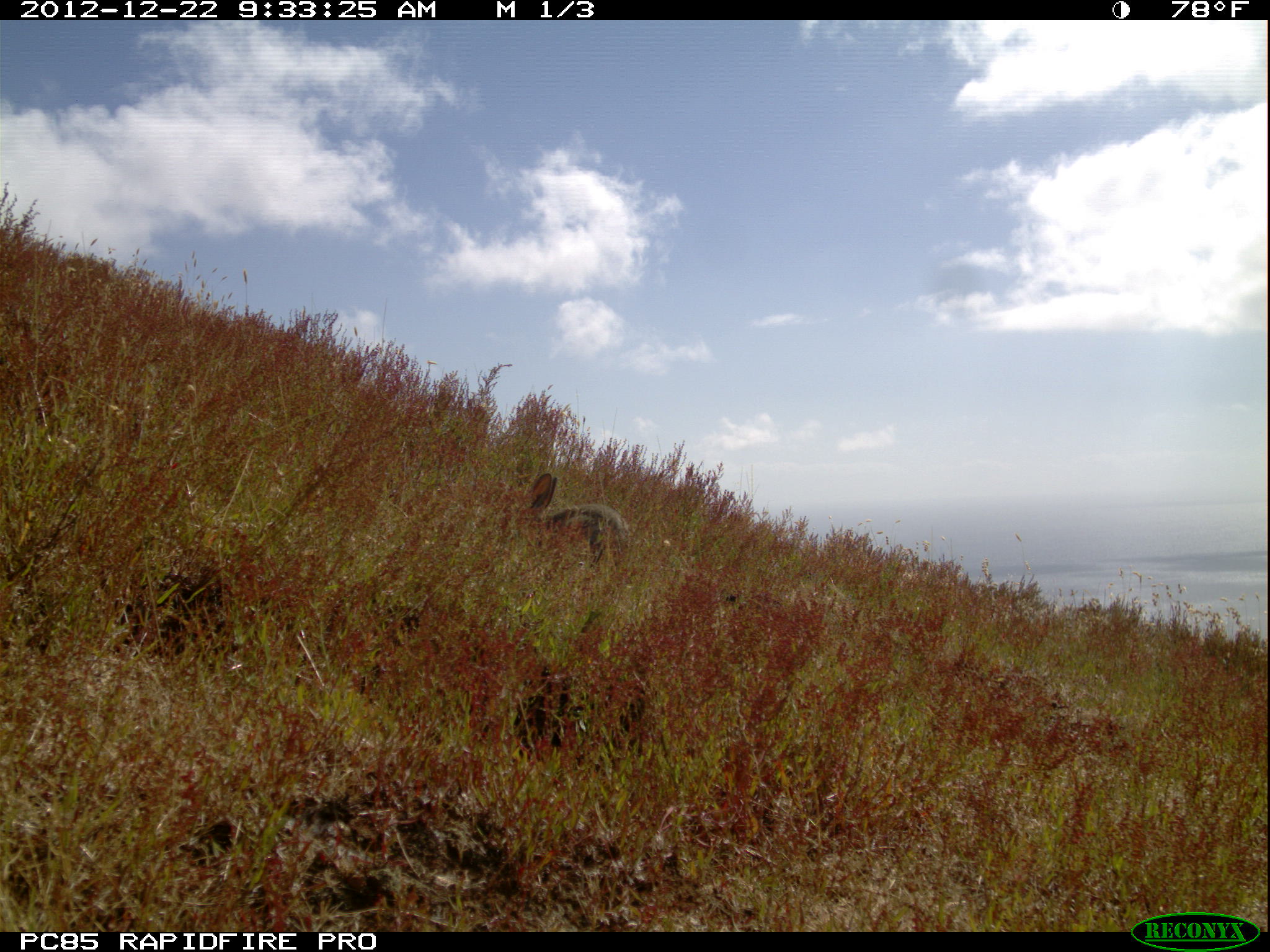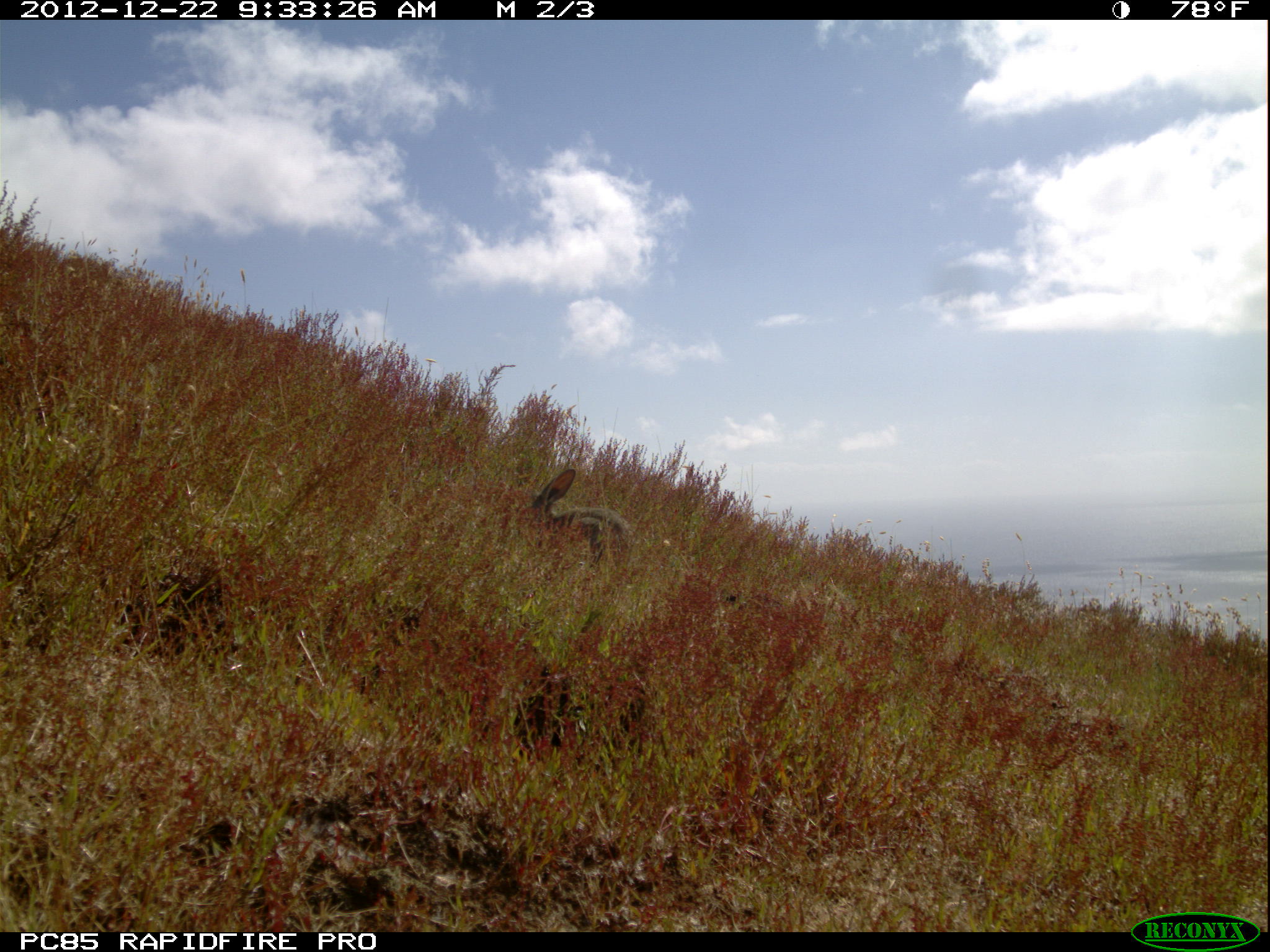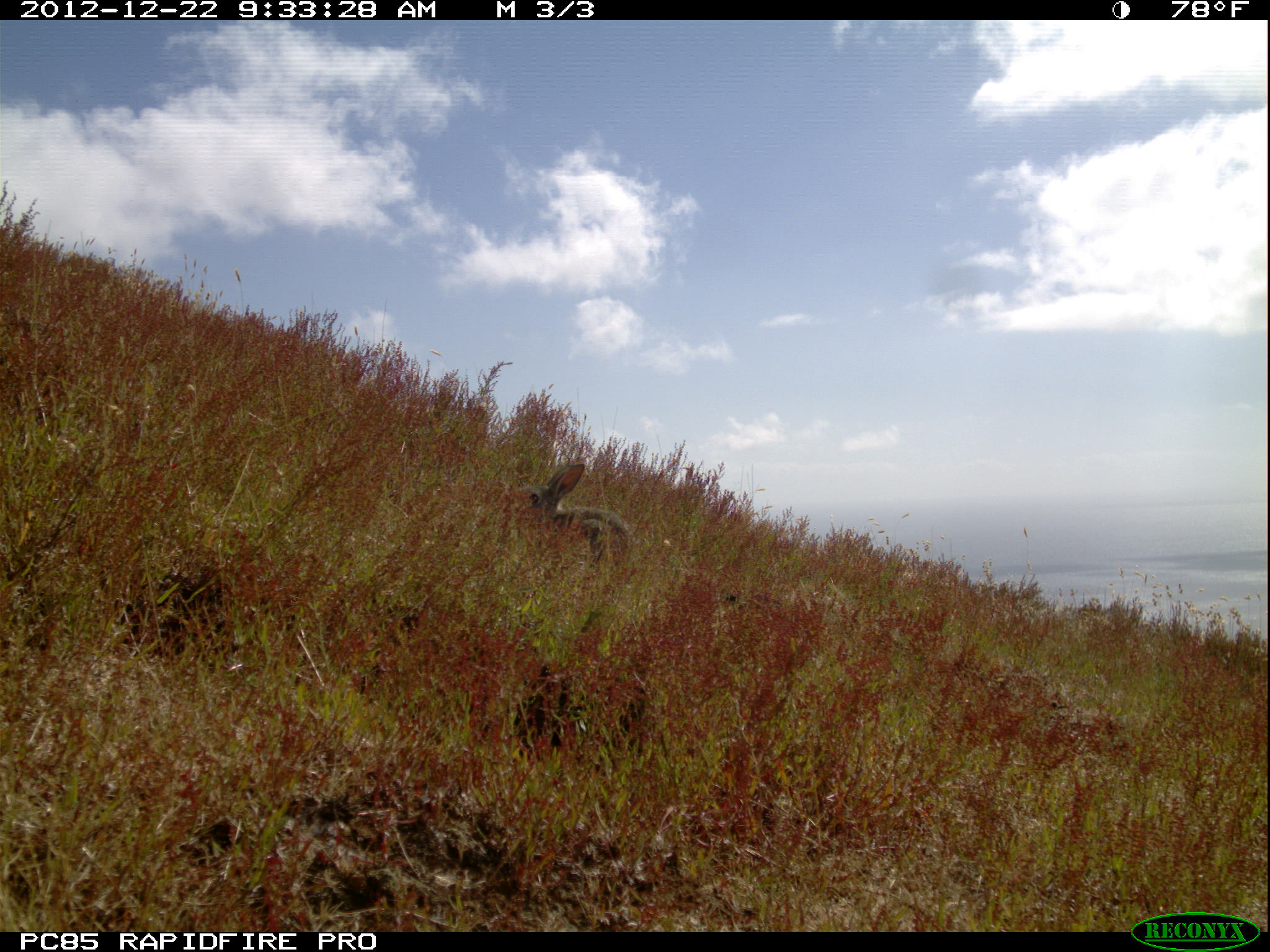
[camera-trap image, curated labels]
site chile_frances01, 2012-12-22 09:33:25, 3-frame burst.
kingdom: Animalia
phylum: Chordata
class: Mammalia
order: Lagomorpha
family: Leporidae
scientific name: Leporidae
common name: rabbits and hares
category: rabbit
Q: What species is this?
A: Rabbit (rabbits and hares) (Leporidae).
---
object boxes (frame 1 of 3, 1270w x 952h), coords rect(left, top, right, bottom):
rabbit: rect(520, 471, 628, 575)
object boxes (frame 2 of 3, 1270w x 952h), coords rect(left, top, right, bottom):
rabbit: rect(527, 466, 632, 573)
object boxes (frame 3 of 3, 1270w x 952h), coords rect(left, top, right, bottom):
rabbit: rect(516, 462, 632, 577)